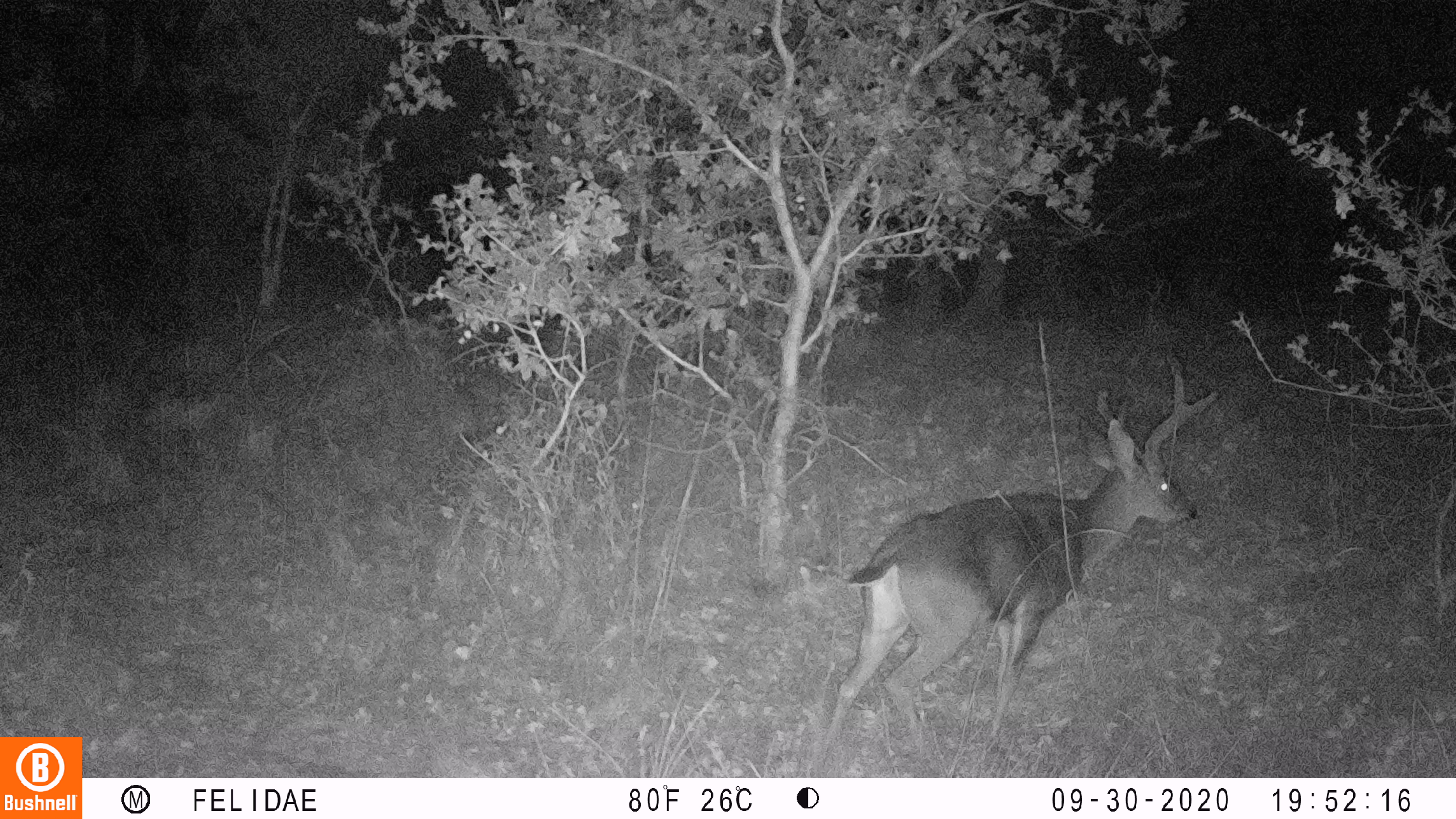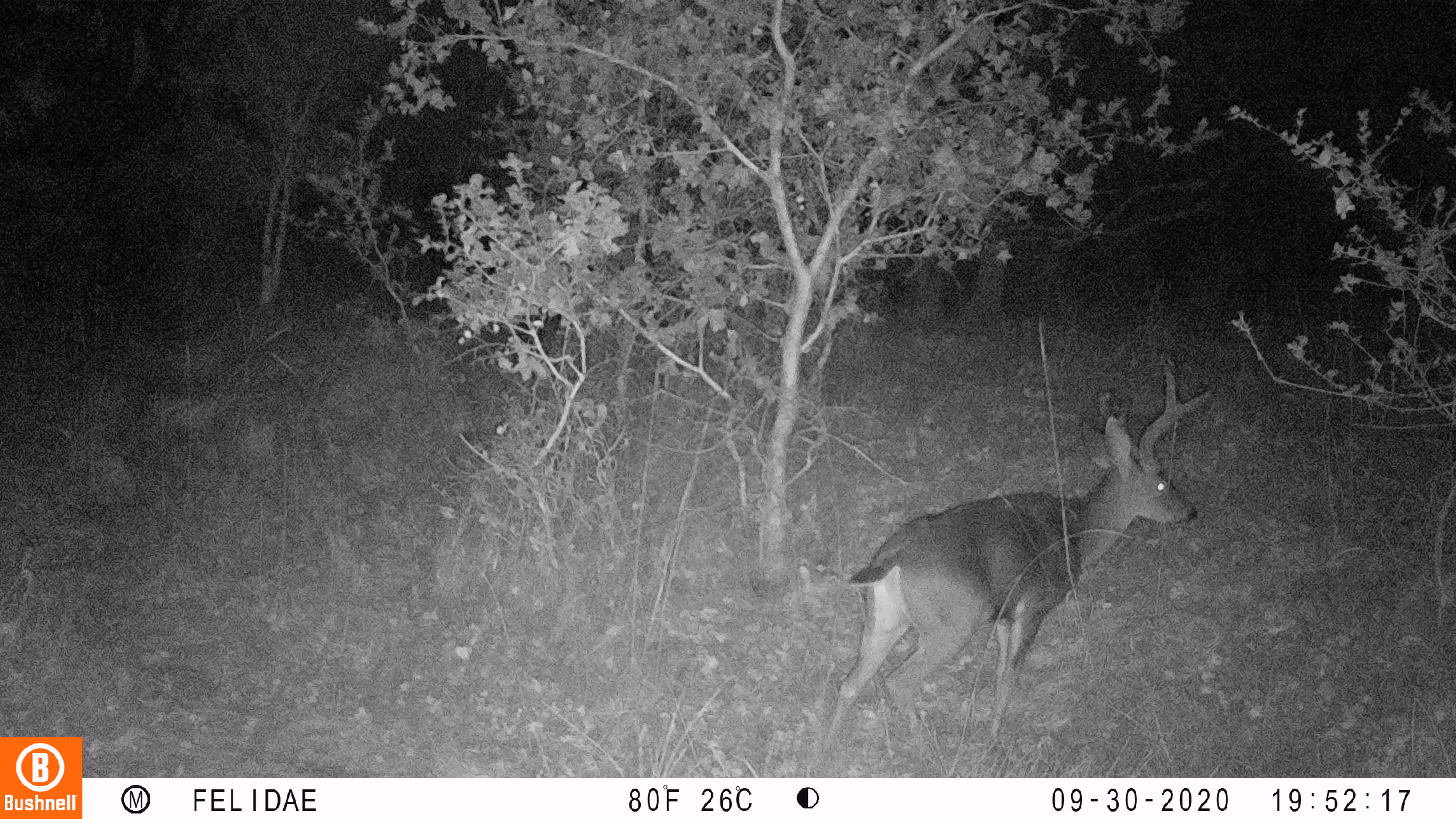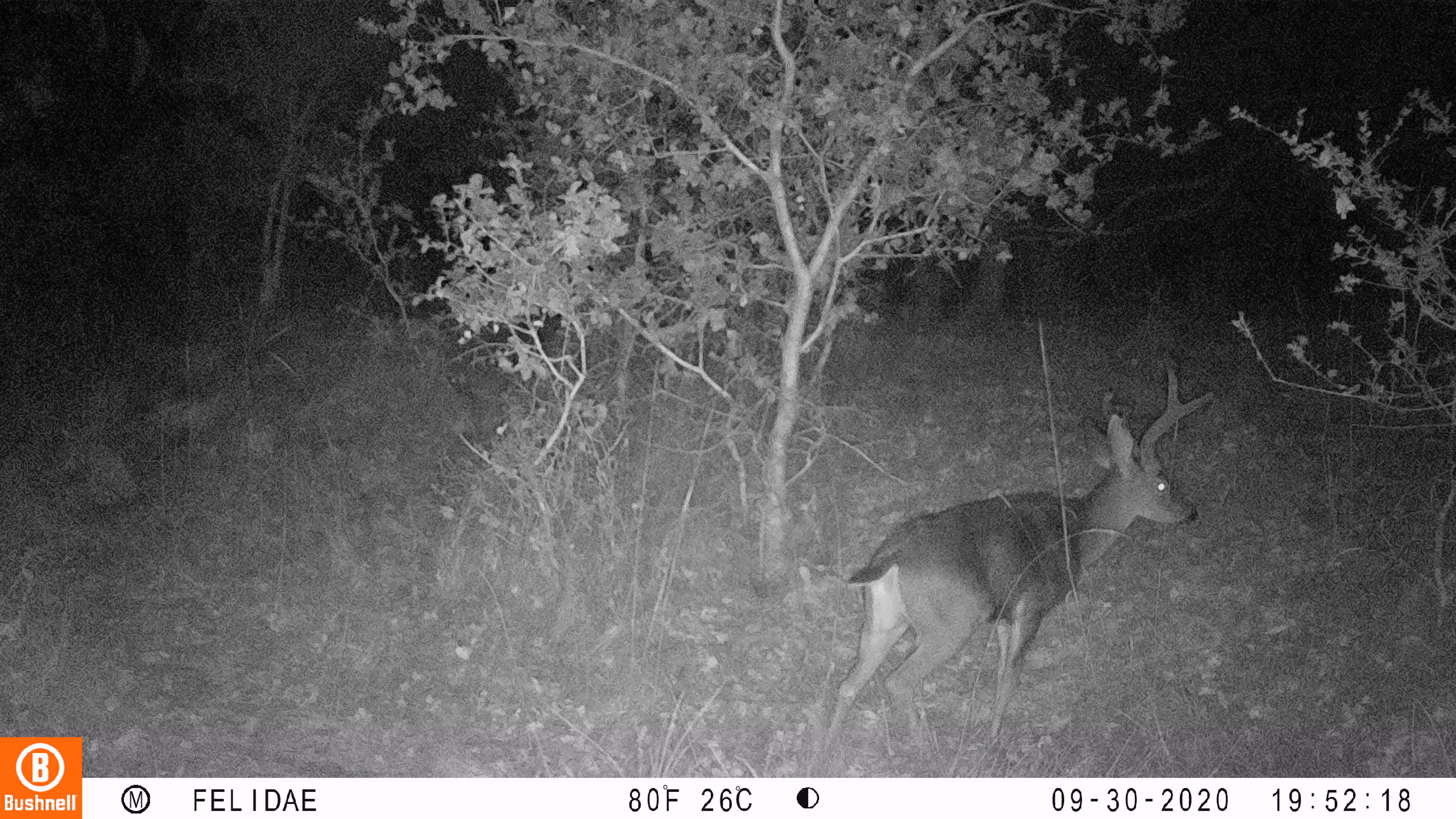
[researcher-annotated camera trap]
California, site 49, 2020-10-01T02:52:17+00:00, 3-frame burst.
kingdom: Animalia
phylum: Chordata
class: Mammalia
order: Artiodactyla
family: Cervidae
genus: Odocoileus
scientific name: Odocoileus hemionus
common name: mule deer